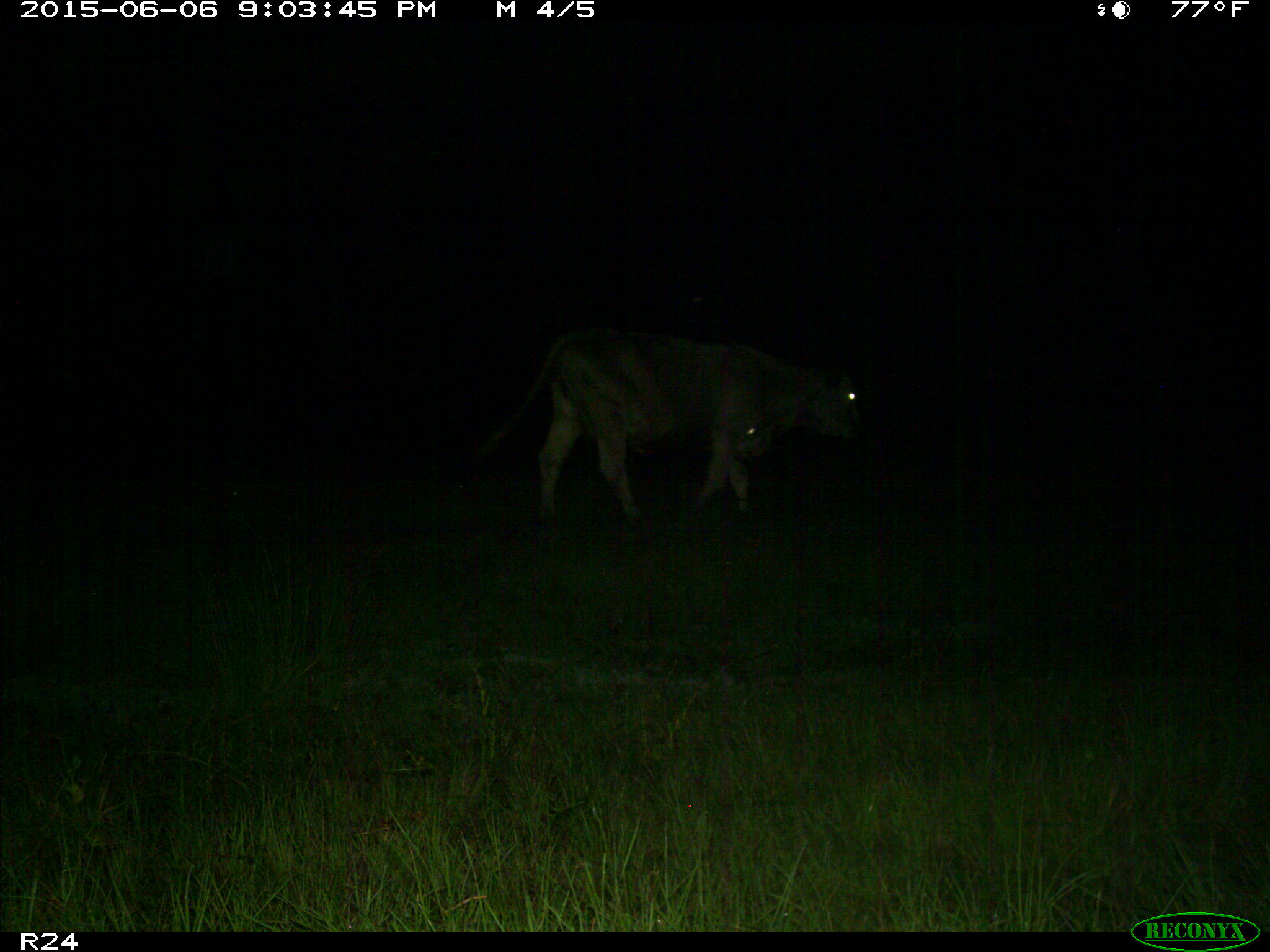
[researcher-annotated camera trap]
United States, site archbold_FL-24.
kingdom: Animalia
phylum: Chordata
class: Mammalia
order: Artiodactyla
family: Bovidae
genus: Bos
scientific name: Bos taurus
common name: domestic cow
Bos taurus (domestic cow).